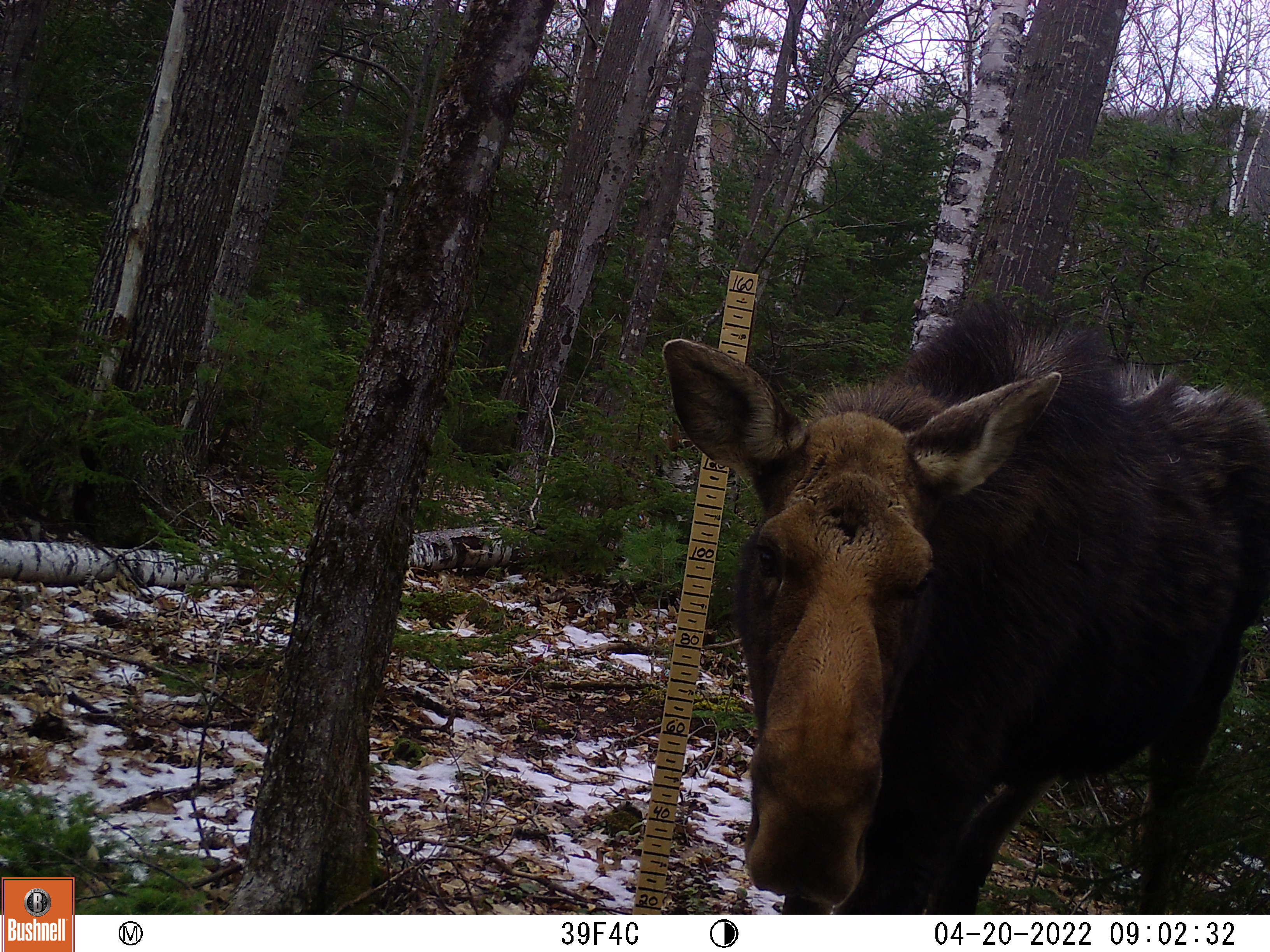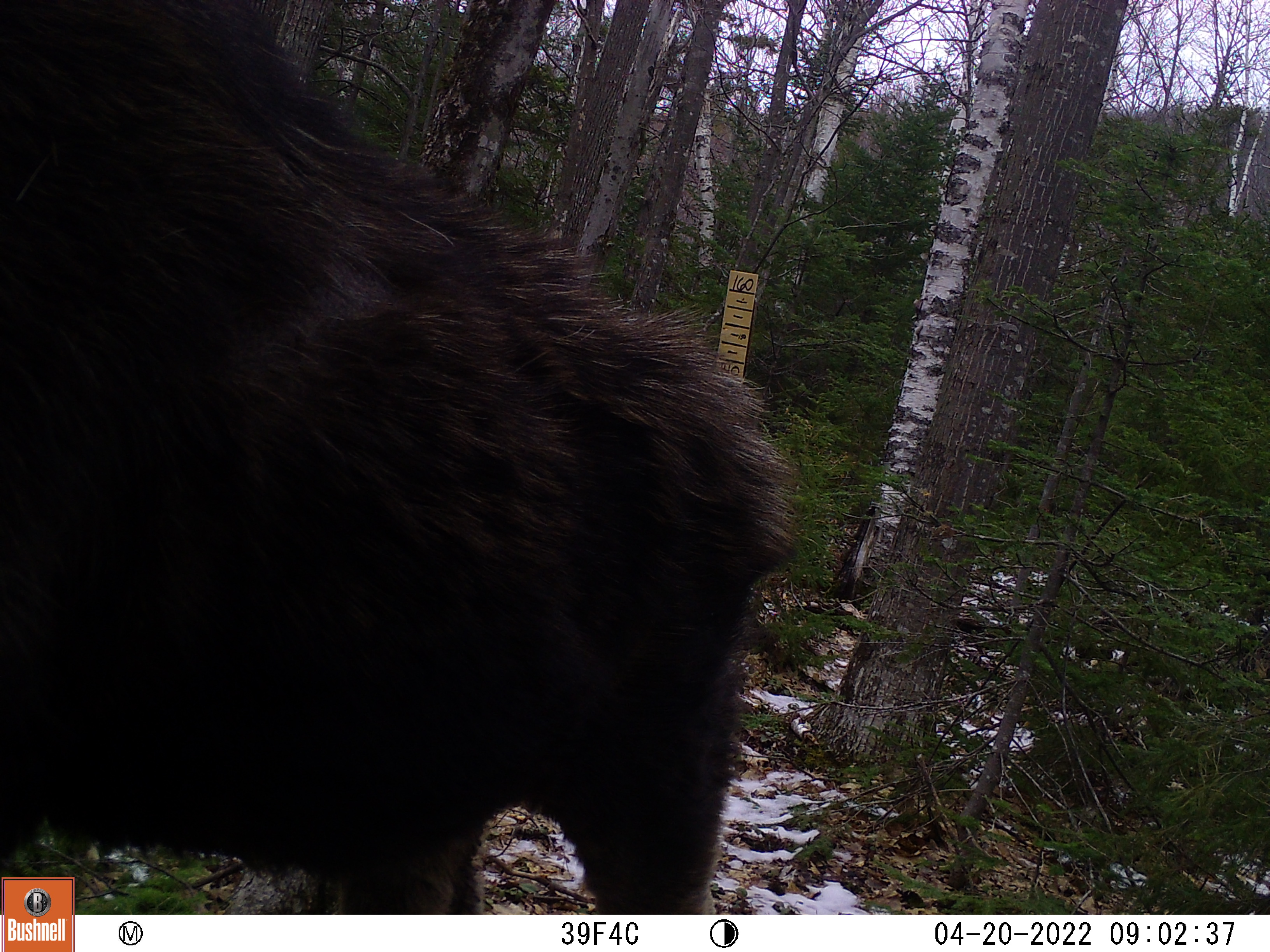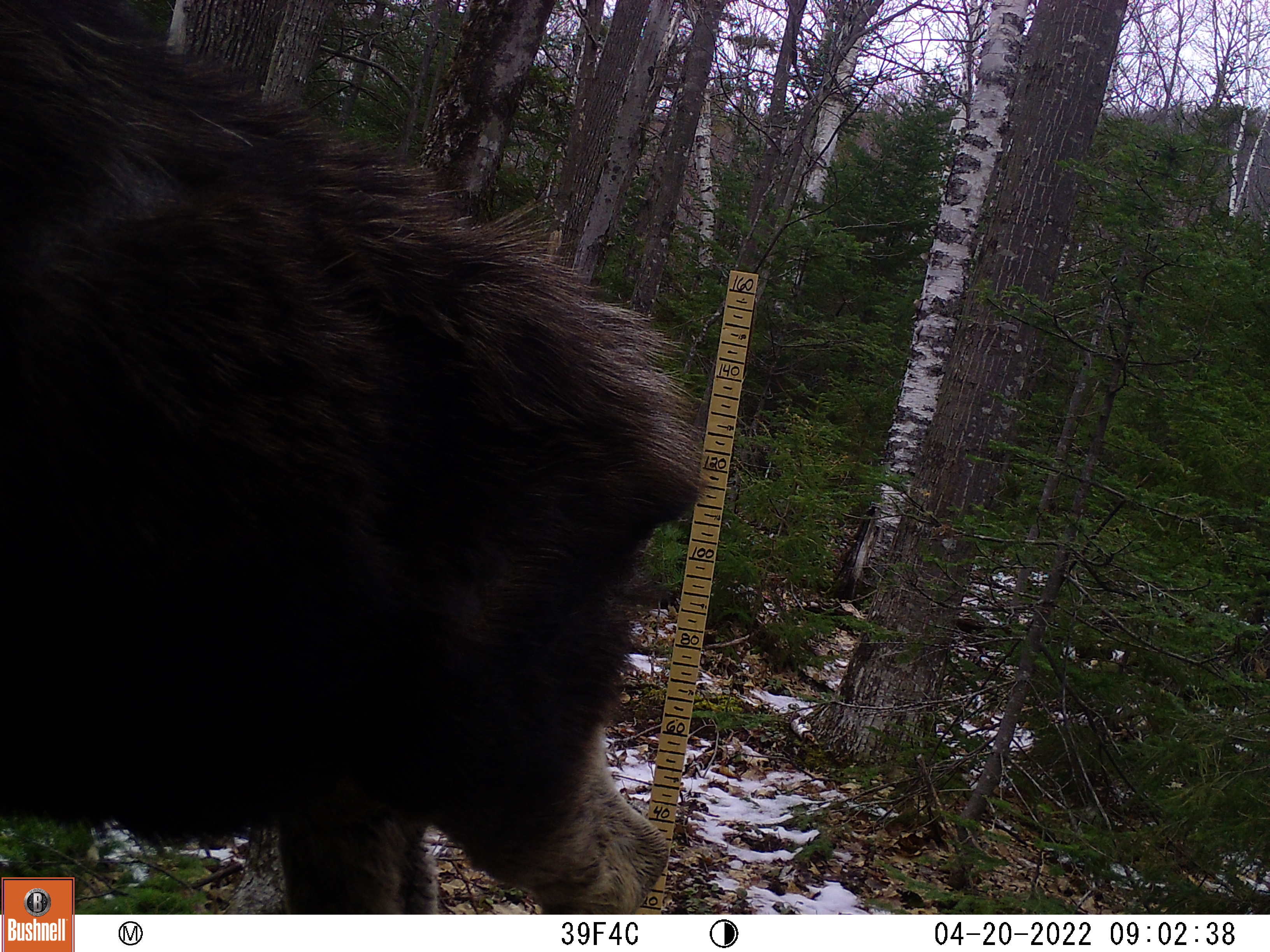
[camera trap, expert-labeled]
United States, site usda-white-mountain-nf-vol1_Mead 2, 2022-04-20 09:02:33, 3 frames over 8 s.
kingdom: Animalia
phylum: Chordata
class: Mammalia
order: Artiodactyla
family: Cervidae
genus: Alces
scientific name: Alces alces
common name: moose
Moose (Alces alces).